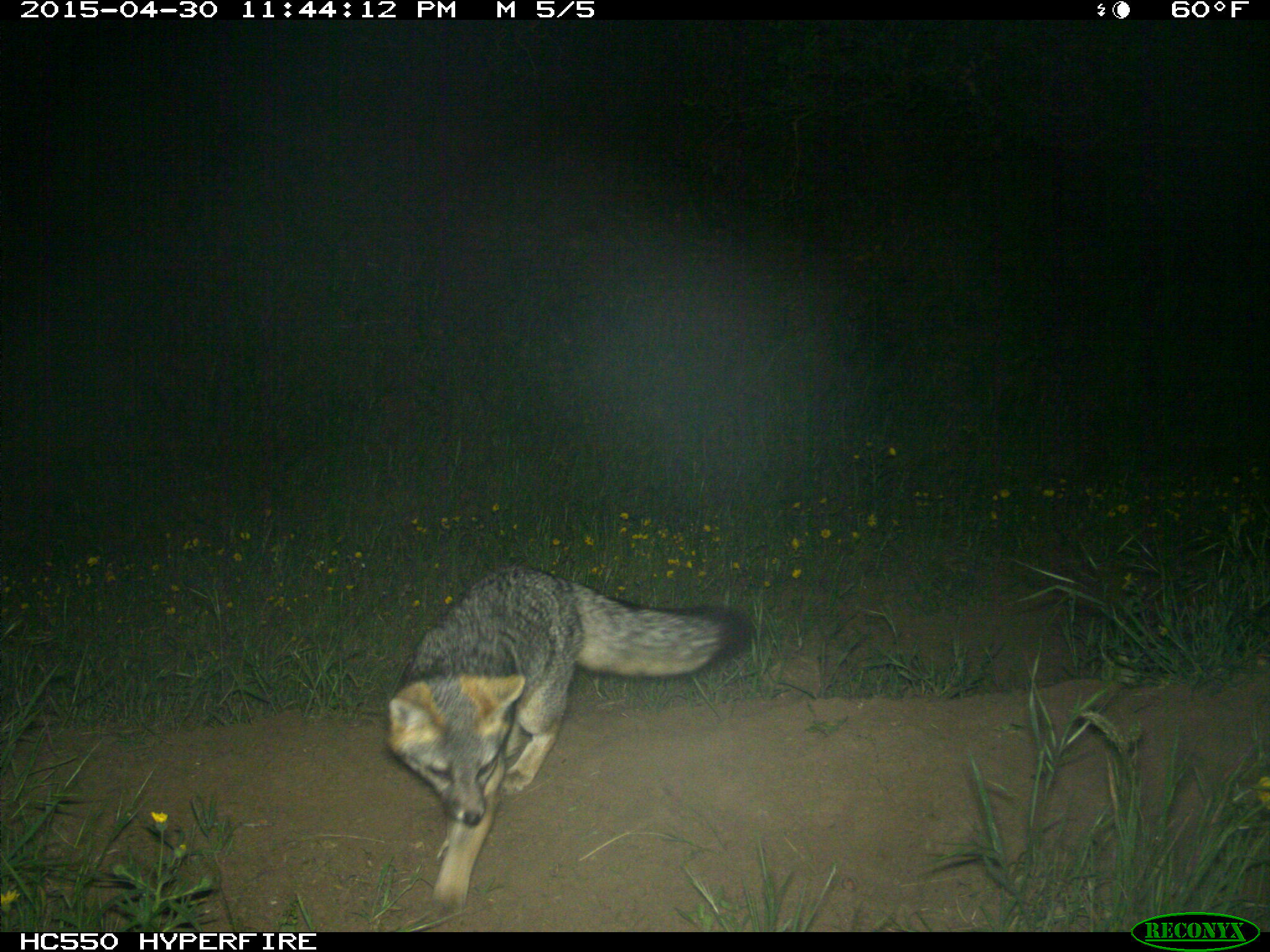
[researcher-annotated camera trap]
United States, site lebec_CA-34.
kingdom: Animalia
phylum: Chordata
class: Mammalia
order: Carnivora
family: Canidae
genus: Urocyon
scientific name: Urocyon cinereoargenteus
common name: gray fox